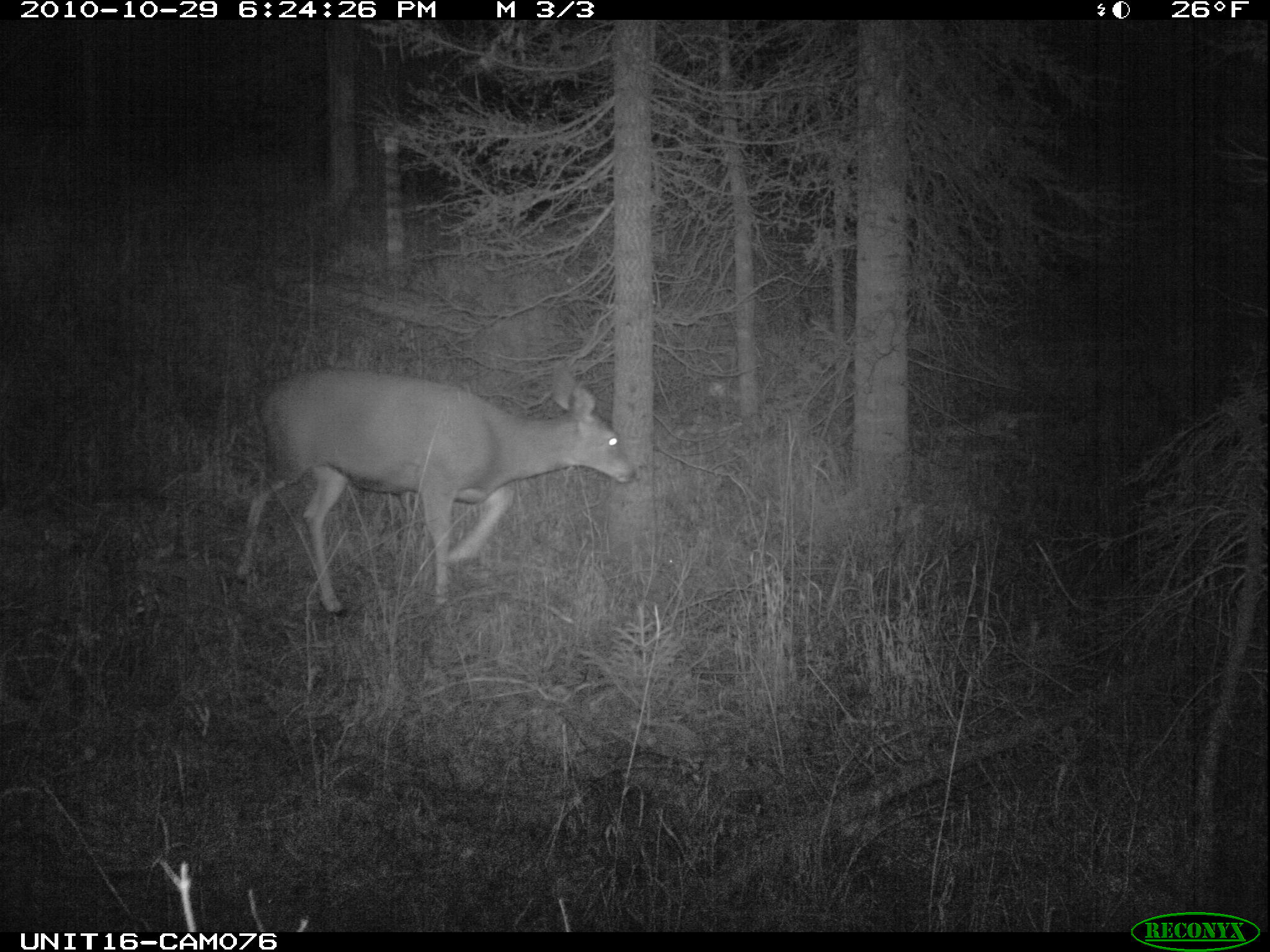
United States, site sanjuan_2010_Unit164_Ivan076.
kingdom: Animalia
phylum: Chordata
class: Mammalia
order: Artiodactyla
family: Cervidae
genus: Odocoileus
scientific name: Odocoileus hemionus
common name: mule deer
Odocoileus hemionus (mule deer).